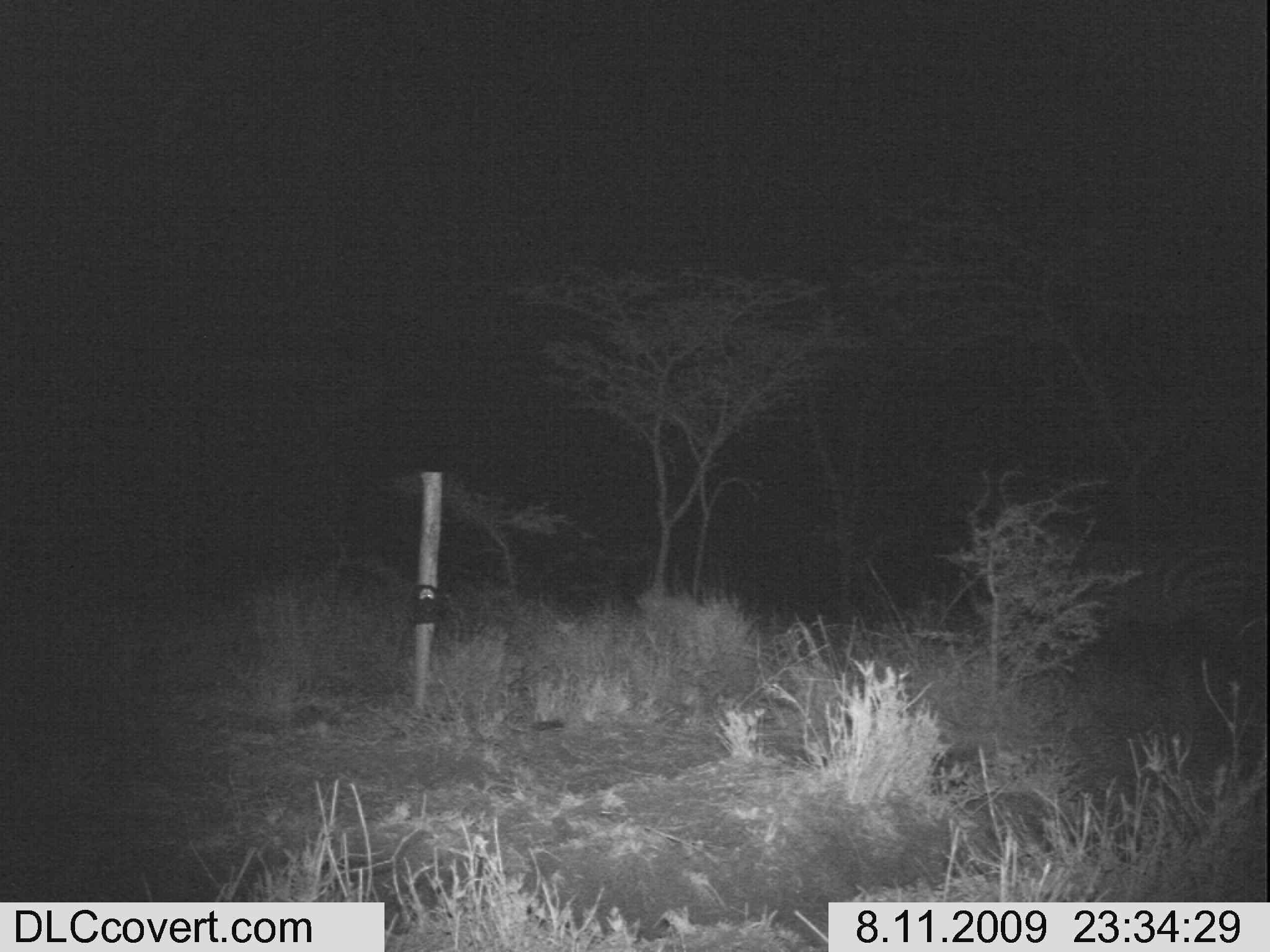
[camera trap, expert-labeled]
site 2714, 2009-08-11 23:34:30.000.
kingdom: Animalia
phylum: Chordata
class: Mammalia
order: Perissodactyla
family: Equidae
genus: Equus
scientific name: Equus quagga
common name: plains zebra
Equus quagga (plains zebra), count 1.